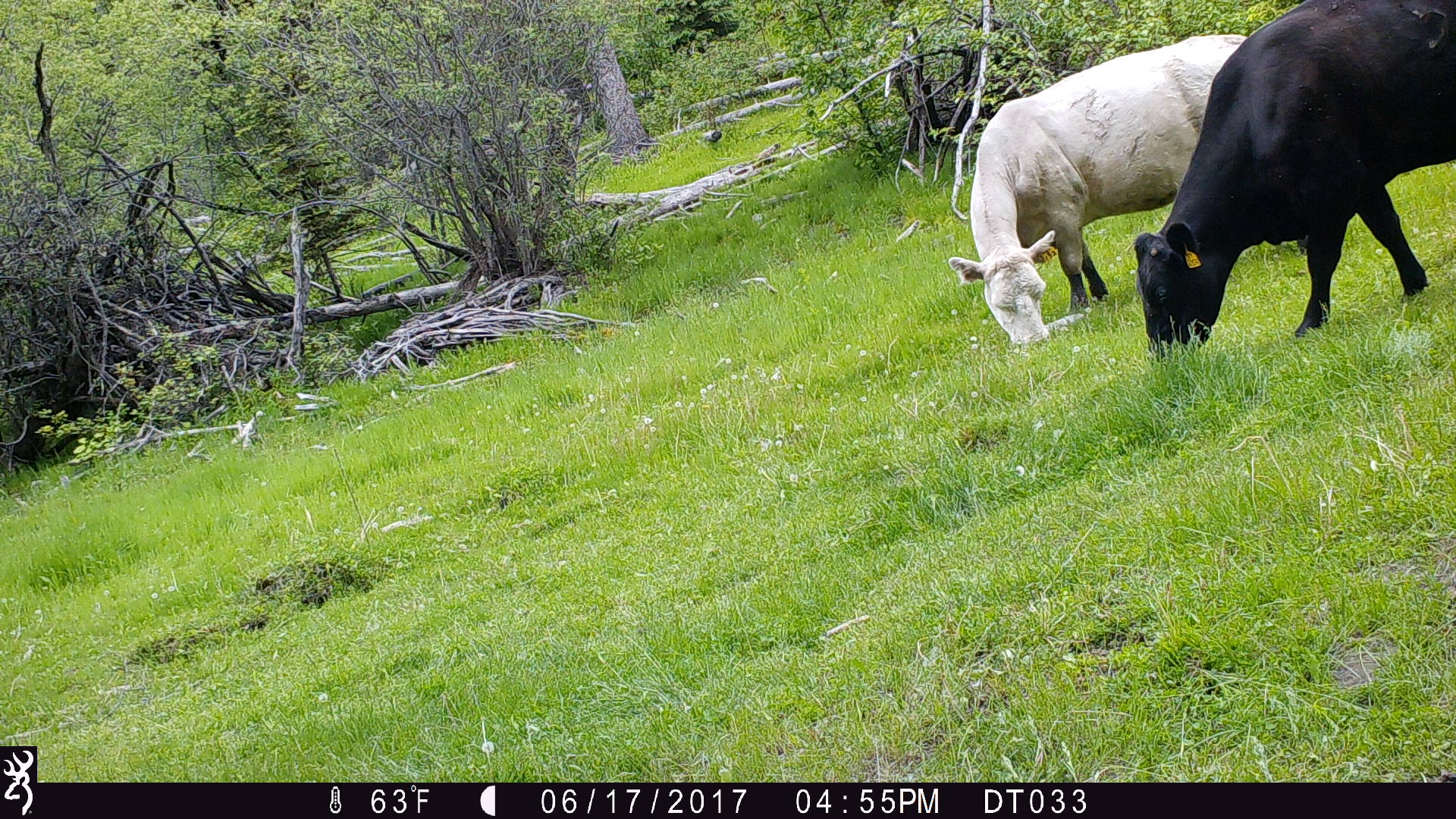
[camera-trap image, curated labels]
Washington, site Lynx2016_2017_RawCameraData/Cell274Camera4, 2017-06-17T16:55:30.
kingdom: Animalia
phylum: Chordata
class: Mammalia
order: Artiodactyla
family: Bovidae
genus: Bos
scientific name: Bos taurus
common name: domestic cattle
Domestic cattle (Bos taurus). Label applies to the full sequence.